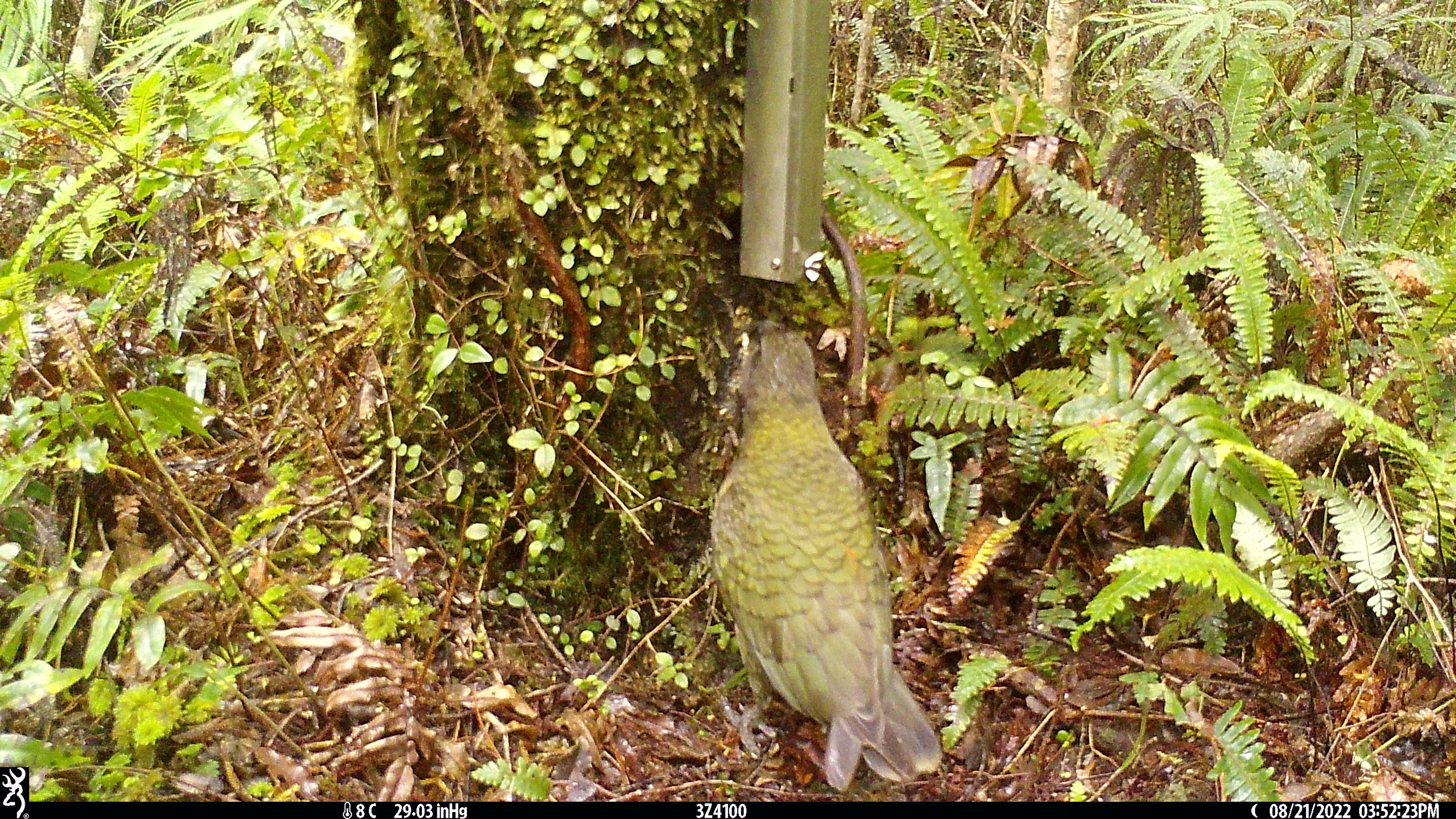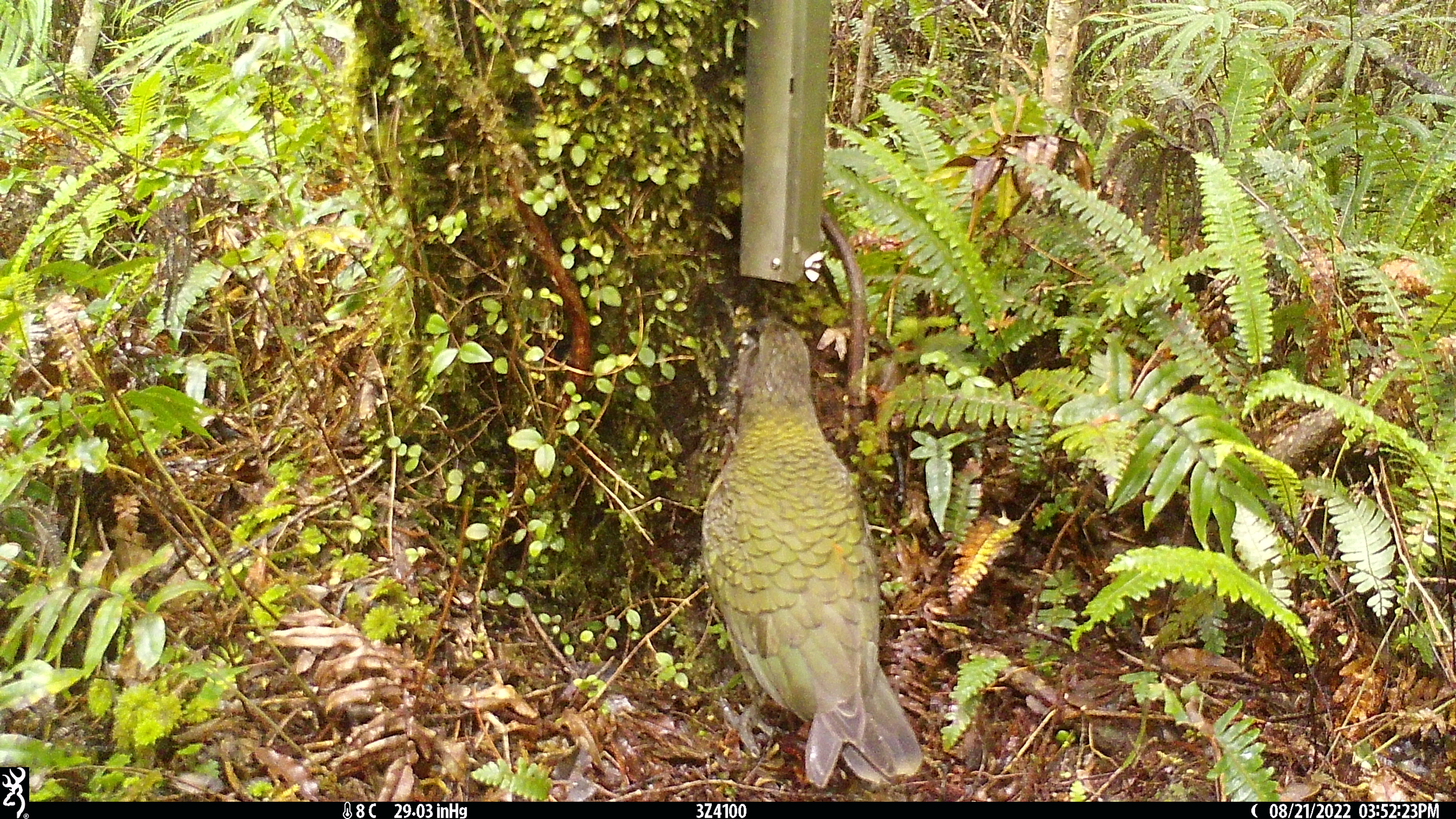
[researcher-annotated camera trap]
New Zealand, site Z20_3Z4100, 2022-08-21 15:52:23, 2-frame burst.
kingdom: Animalia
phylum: Chordata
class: Aves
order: Psittaciformes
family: Strigopidae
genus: Nestor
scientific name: Nestor notabilis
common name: kea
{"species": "kea (Nestor notabilis)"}